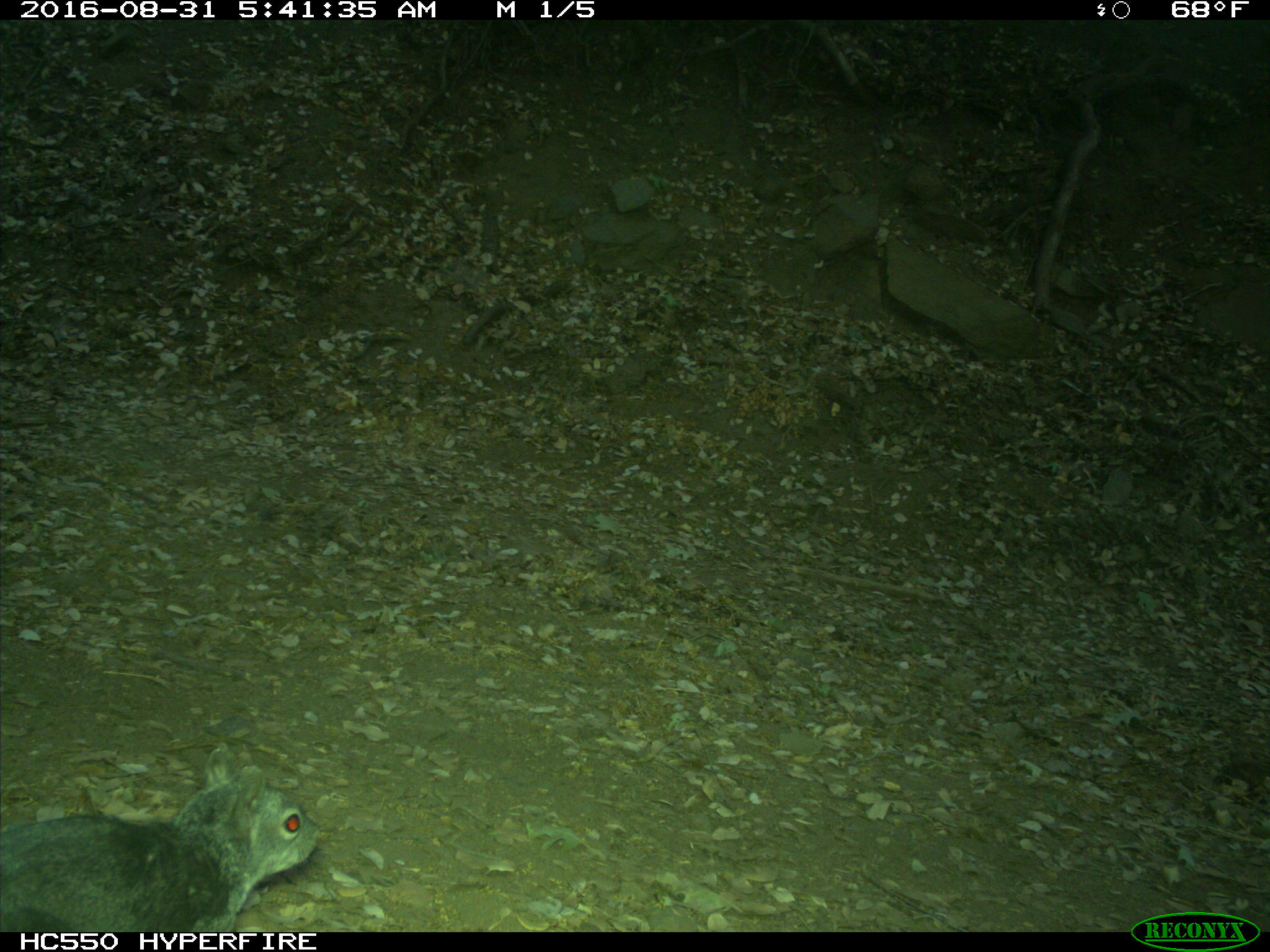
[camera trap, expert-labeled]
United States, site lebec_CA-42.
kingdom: Animalia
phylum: Chordata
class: Mammalia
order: Rodentia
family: Sciuridae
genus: Sciurus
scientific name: Sciurus carolinensis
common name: eastern gray squirrel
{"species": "Sciurus carolinensis (eastern gray squirrel)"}